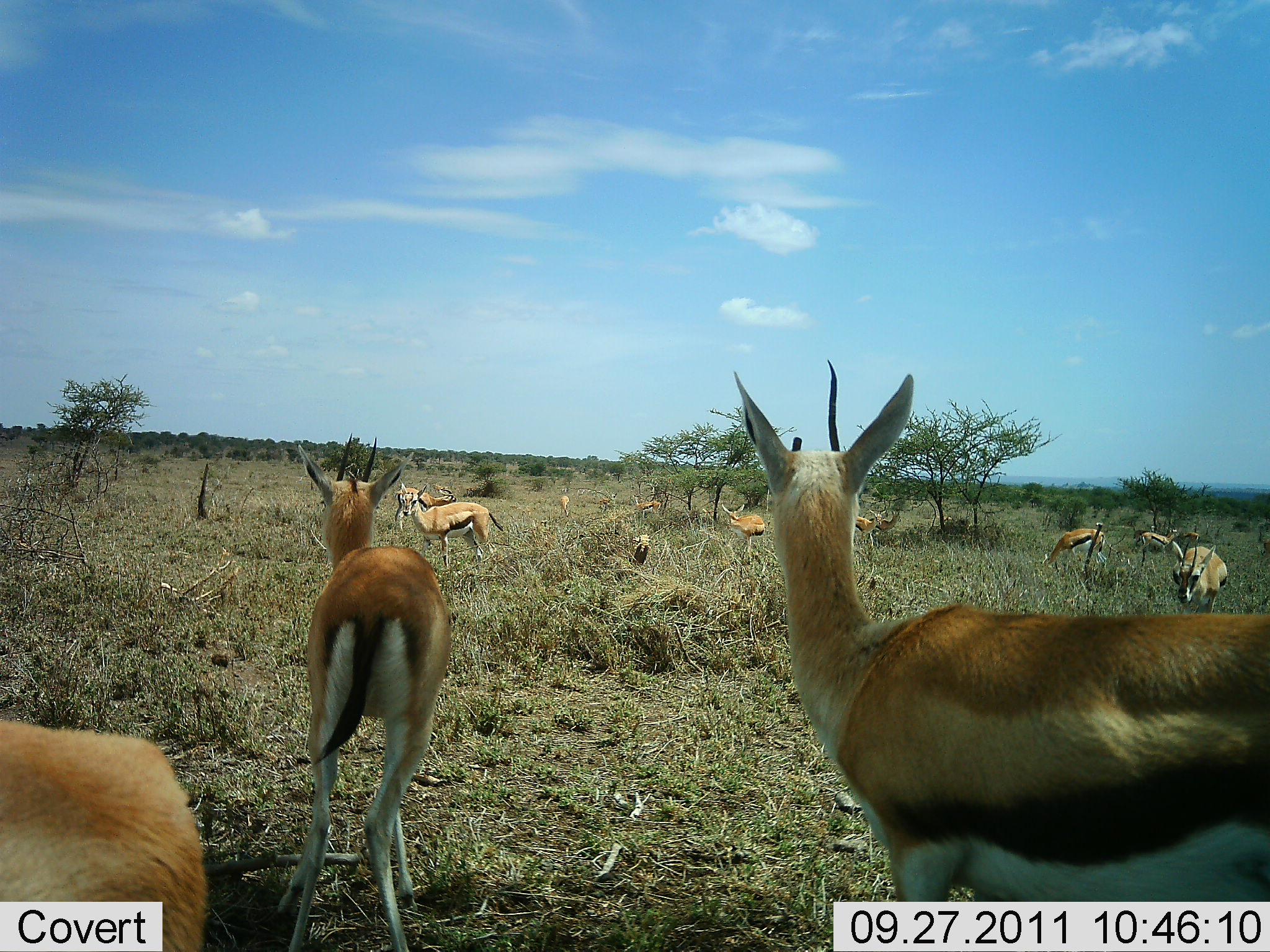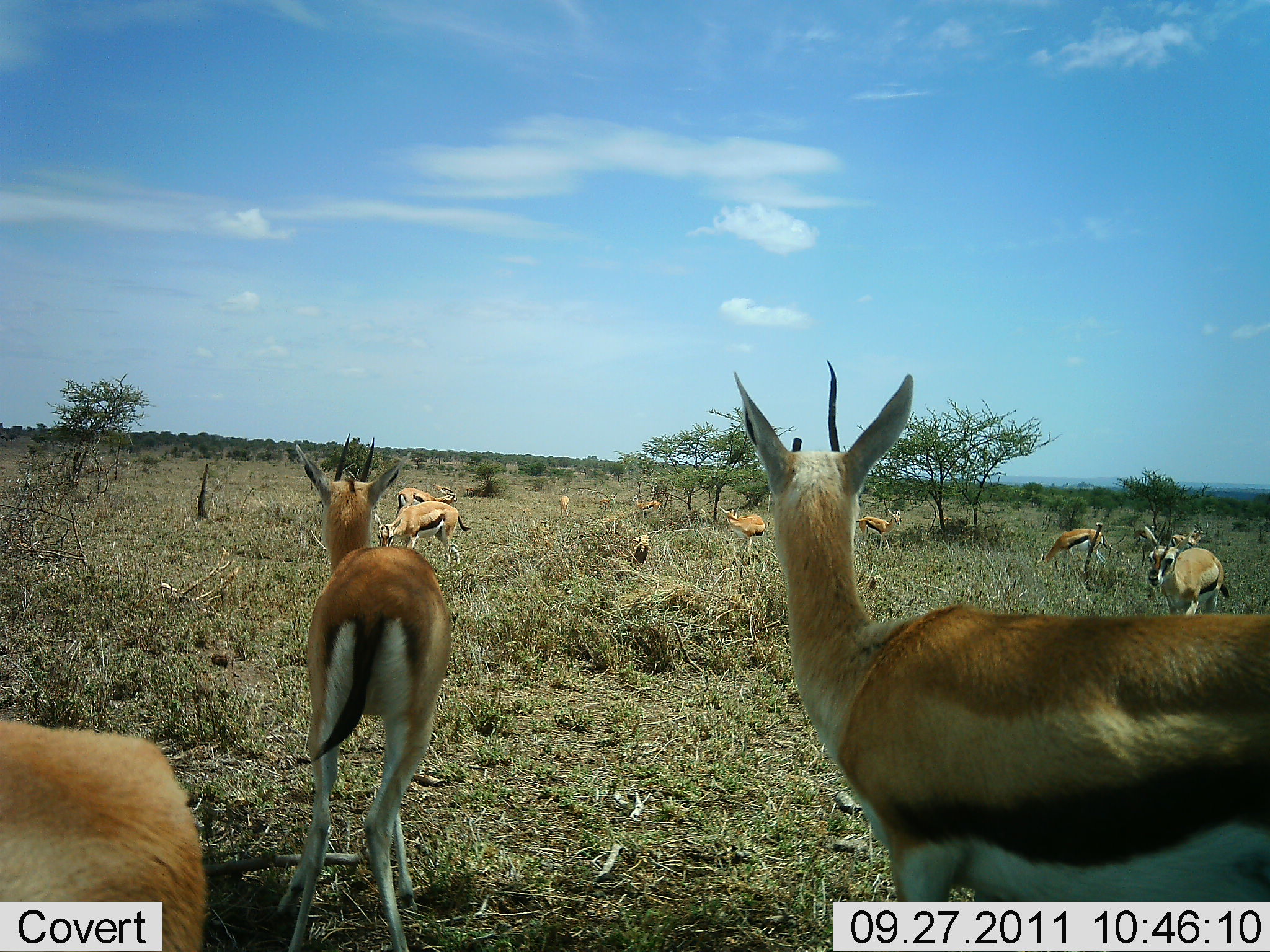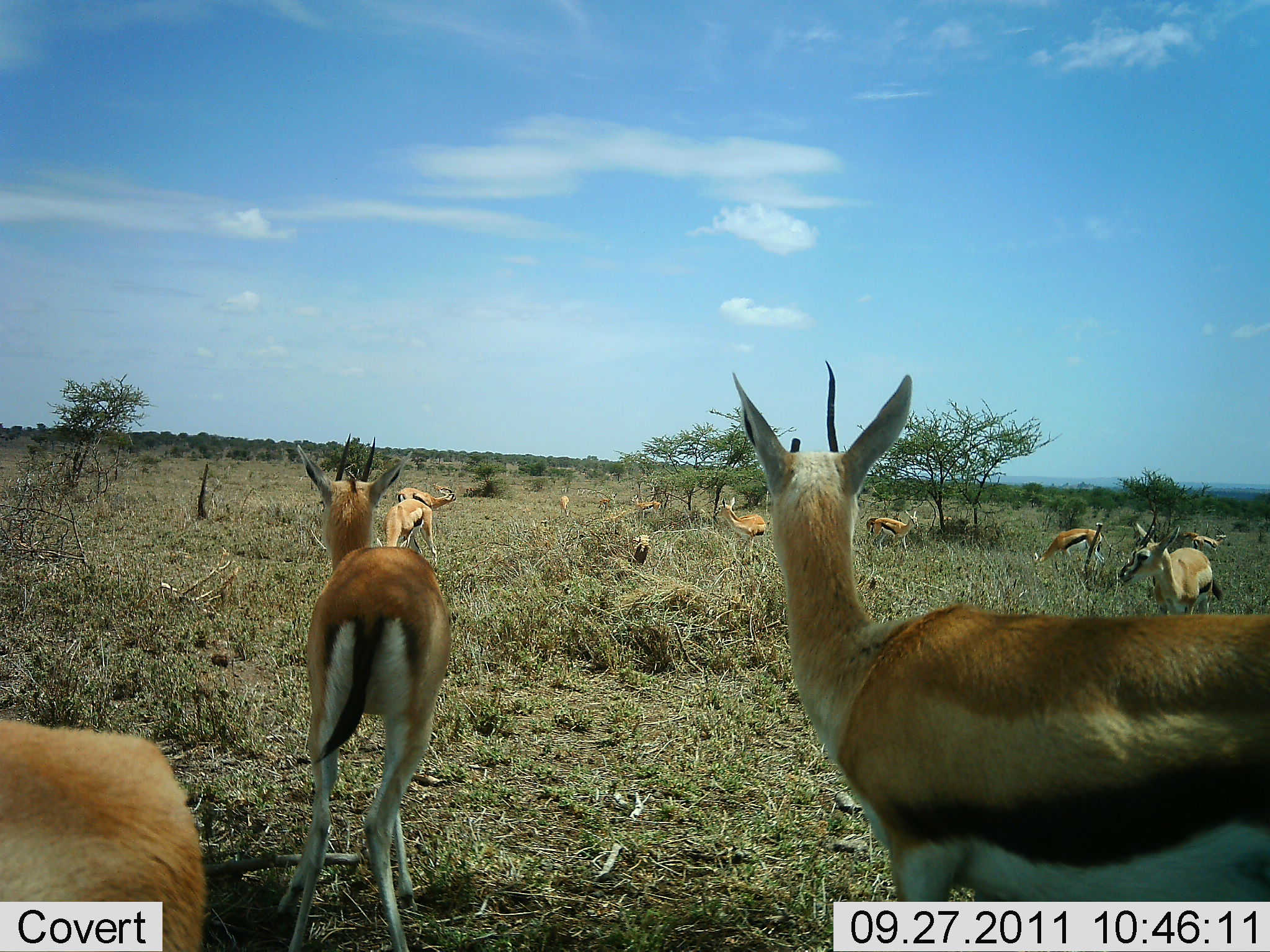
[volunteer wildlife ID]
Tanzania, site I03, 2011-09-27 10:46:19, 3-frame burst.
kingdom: Animalia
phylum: Chordata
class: Mammalia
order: Artiodactyla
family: Bovidae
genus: Eudorcas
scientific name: Eudorcas thomsonii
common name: thomson's gazelle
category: gazellethomsons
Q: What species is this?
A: Gazellethomsons (thomson's gazelle) (Eudorcas thomsonii).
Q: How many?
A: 11-50.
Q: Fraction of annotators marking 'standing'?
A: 81%.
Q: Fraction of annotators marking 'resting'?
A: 12%.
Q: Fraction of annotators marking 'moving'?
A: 44%.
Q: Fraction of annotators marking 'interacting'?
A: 0%.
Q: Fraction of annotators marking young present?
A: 0%.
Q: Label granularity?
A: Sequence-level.